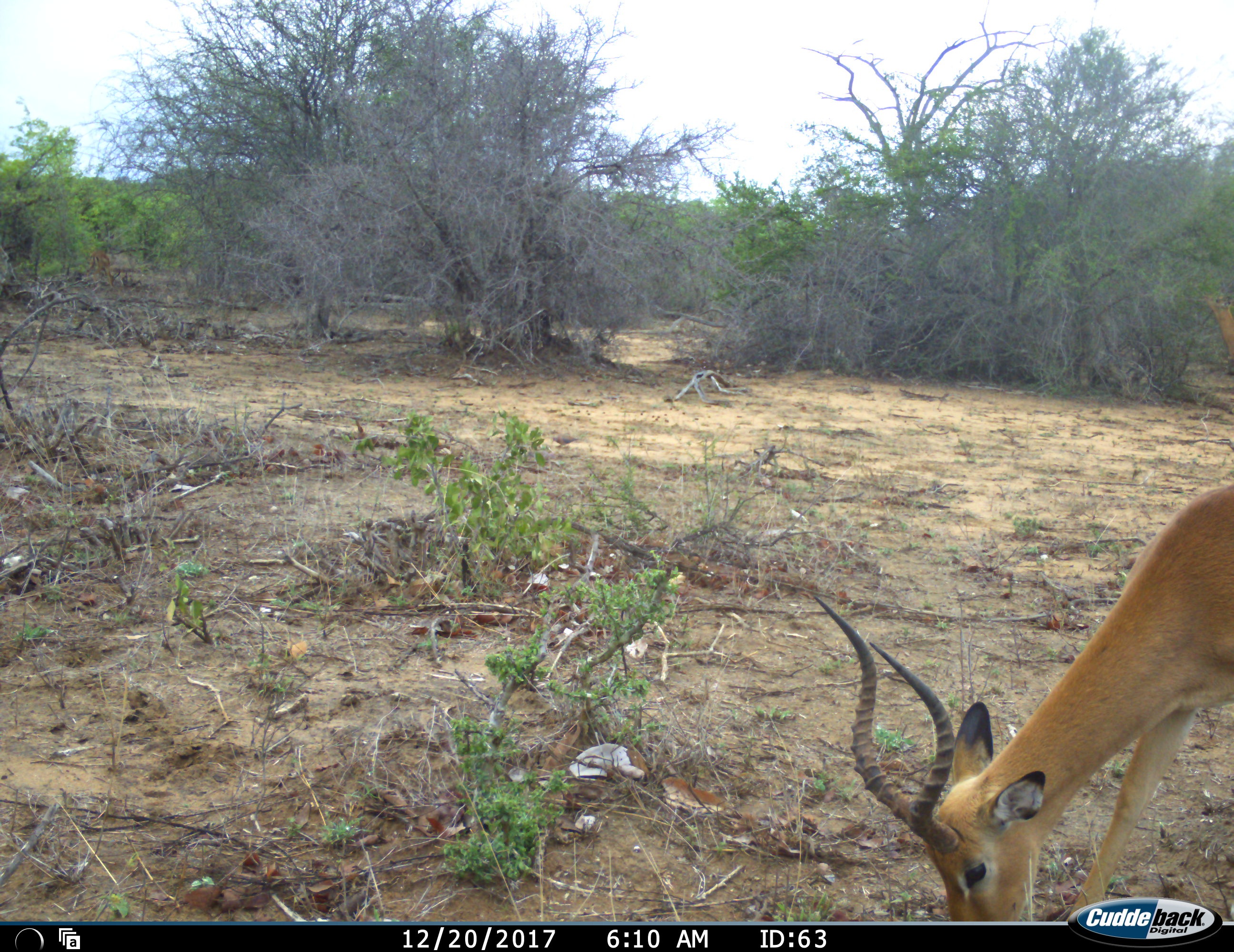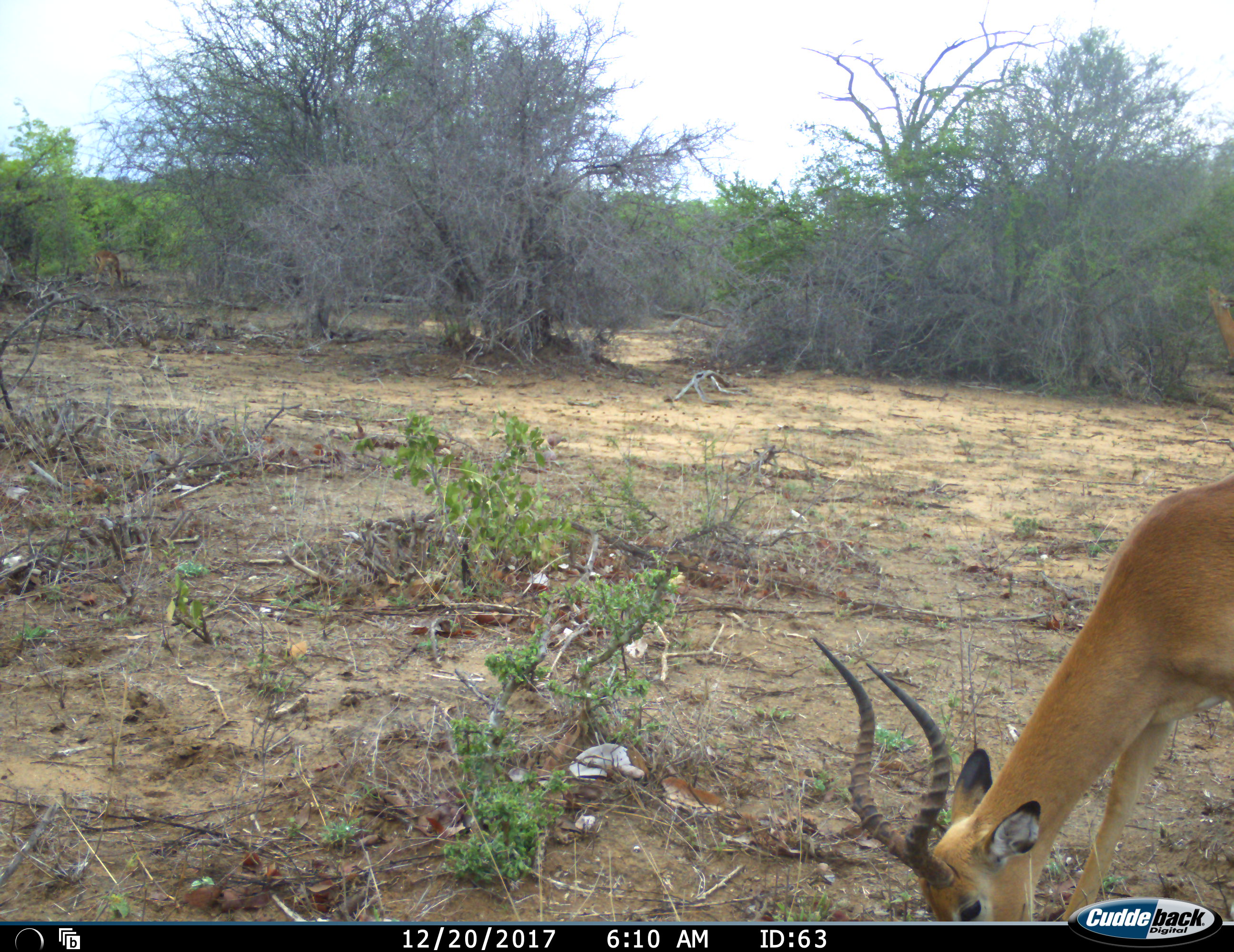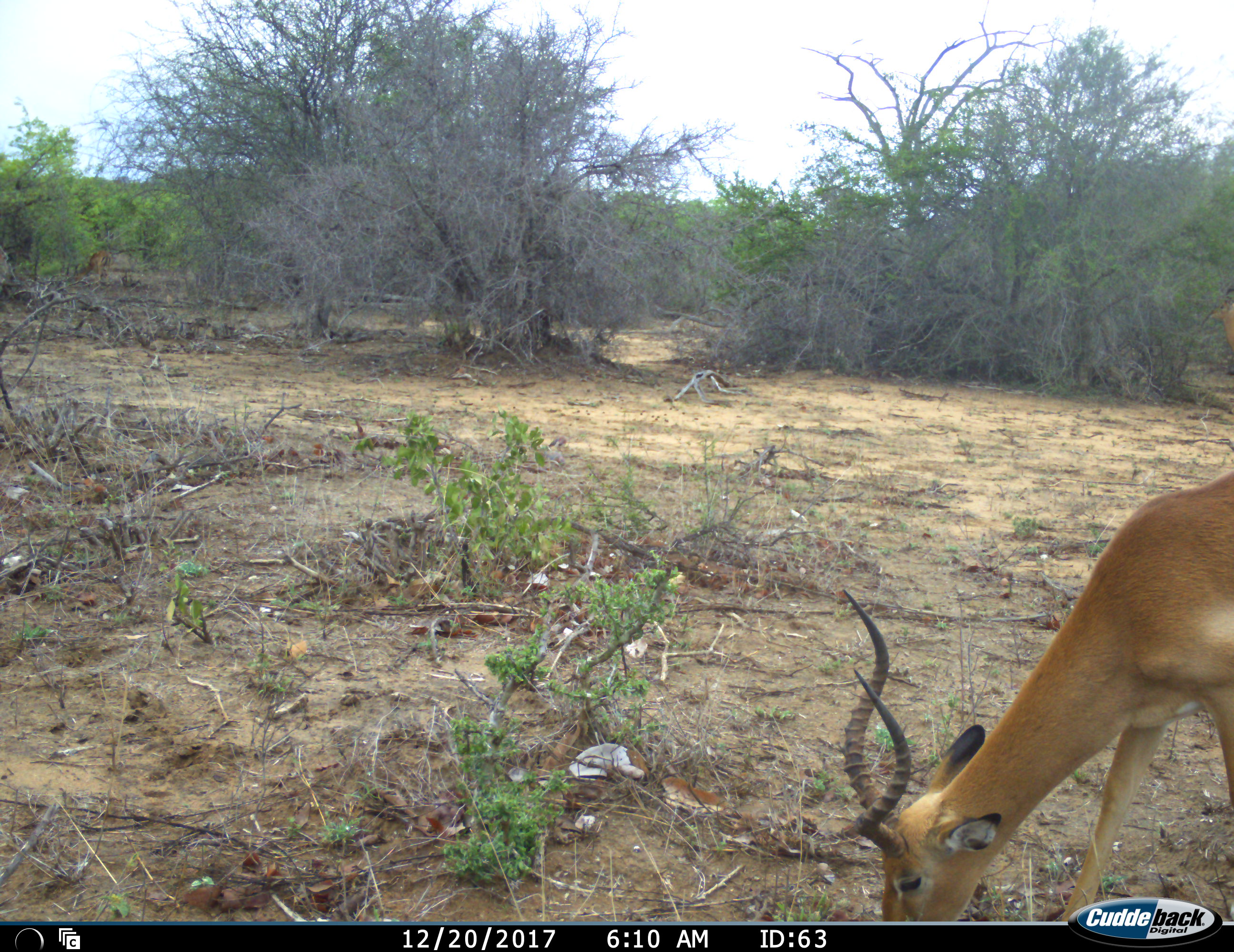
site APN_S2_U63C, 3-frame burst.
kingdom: Animalia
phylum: Chordata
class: Mammalia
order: Artiodactyla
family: Bovidae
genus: Aepyceros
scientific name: Aepyceros melampus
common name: impala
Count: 1.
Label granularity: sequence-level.